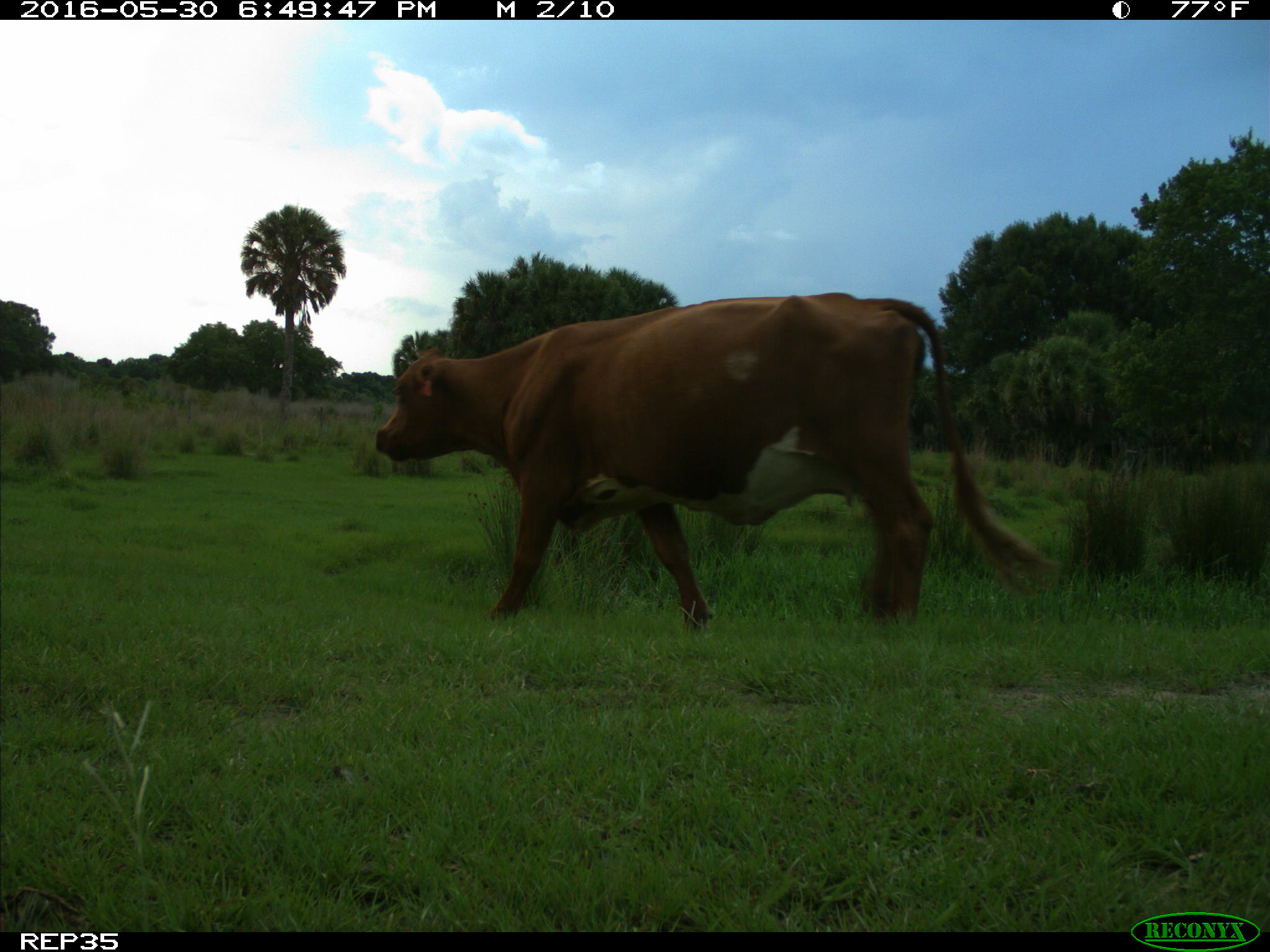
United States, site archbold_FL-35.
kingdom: Animalia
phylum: Chordata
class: Mammalia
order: Artiodactyla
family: Bovidae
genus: Bos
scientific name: Bos taurus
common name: domestic cow